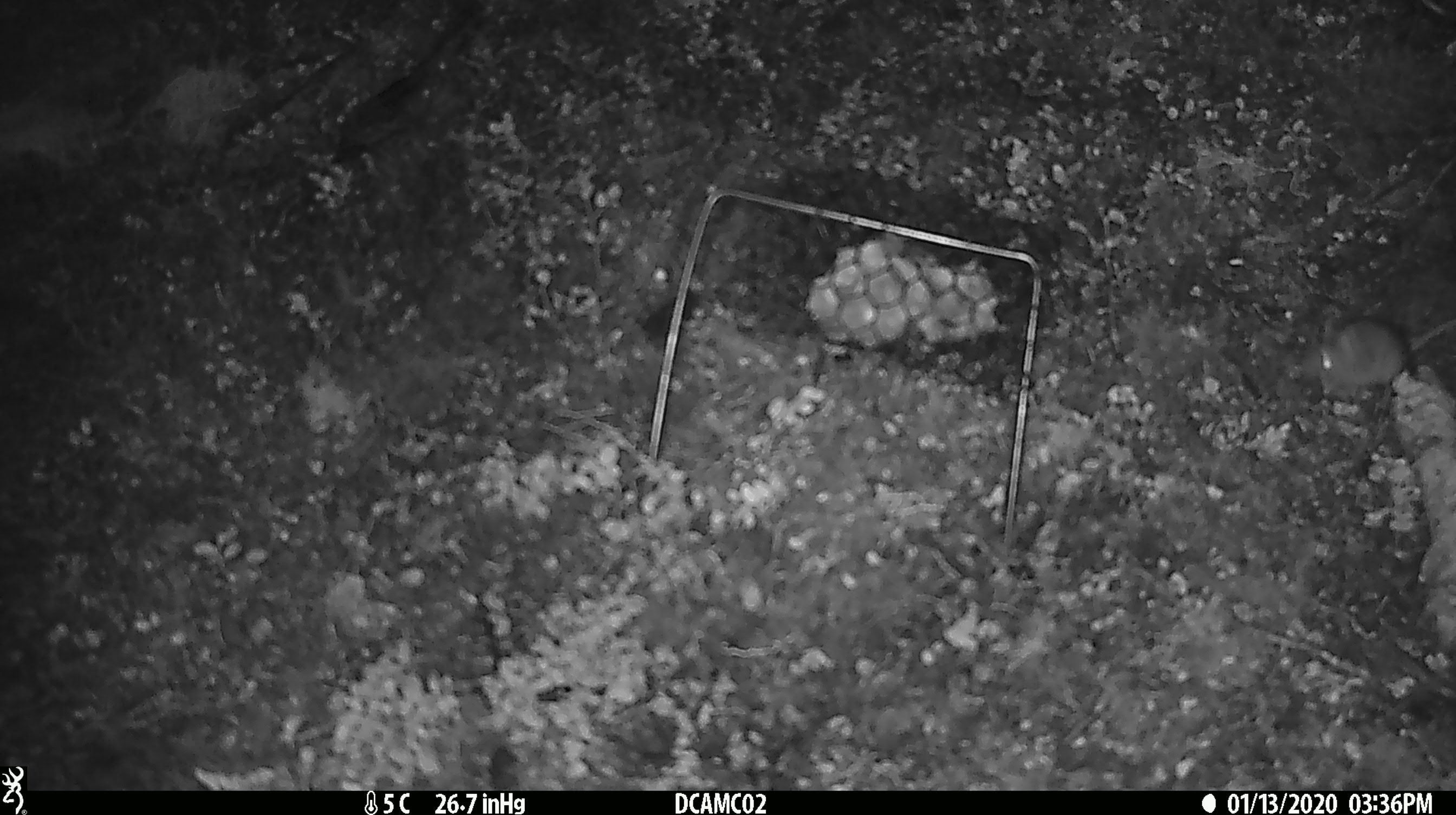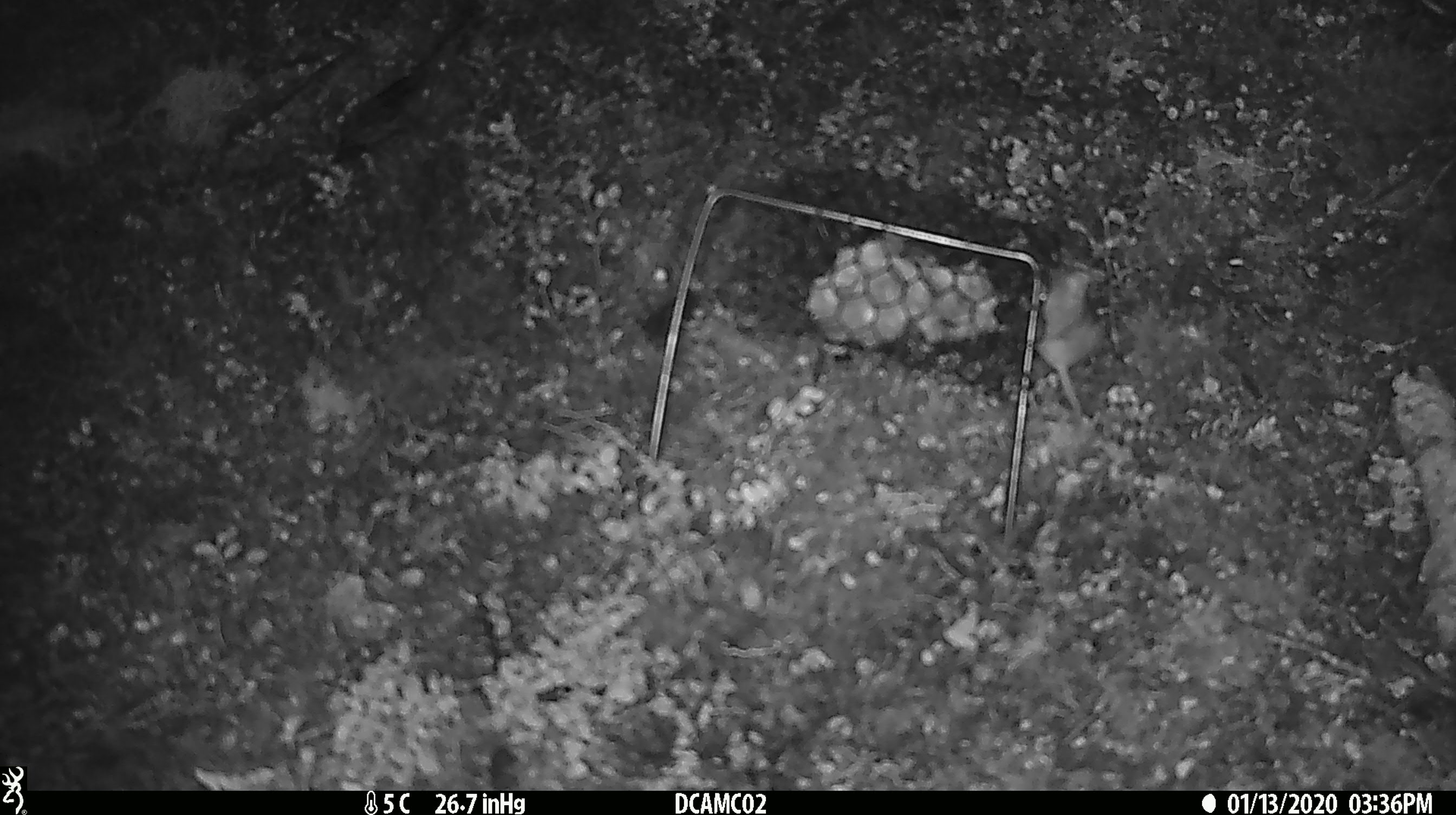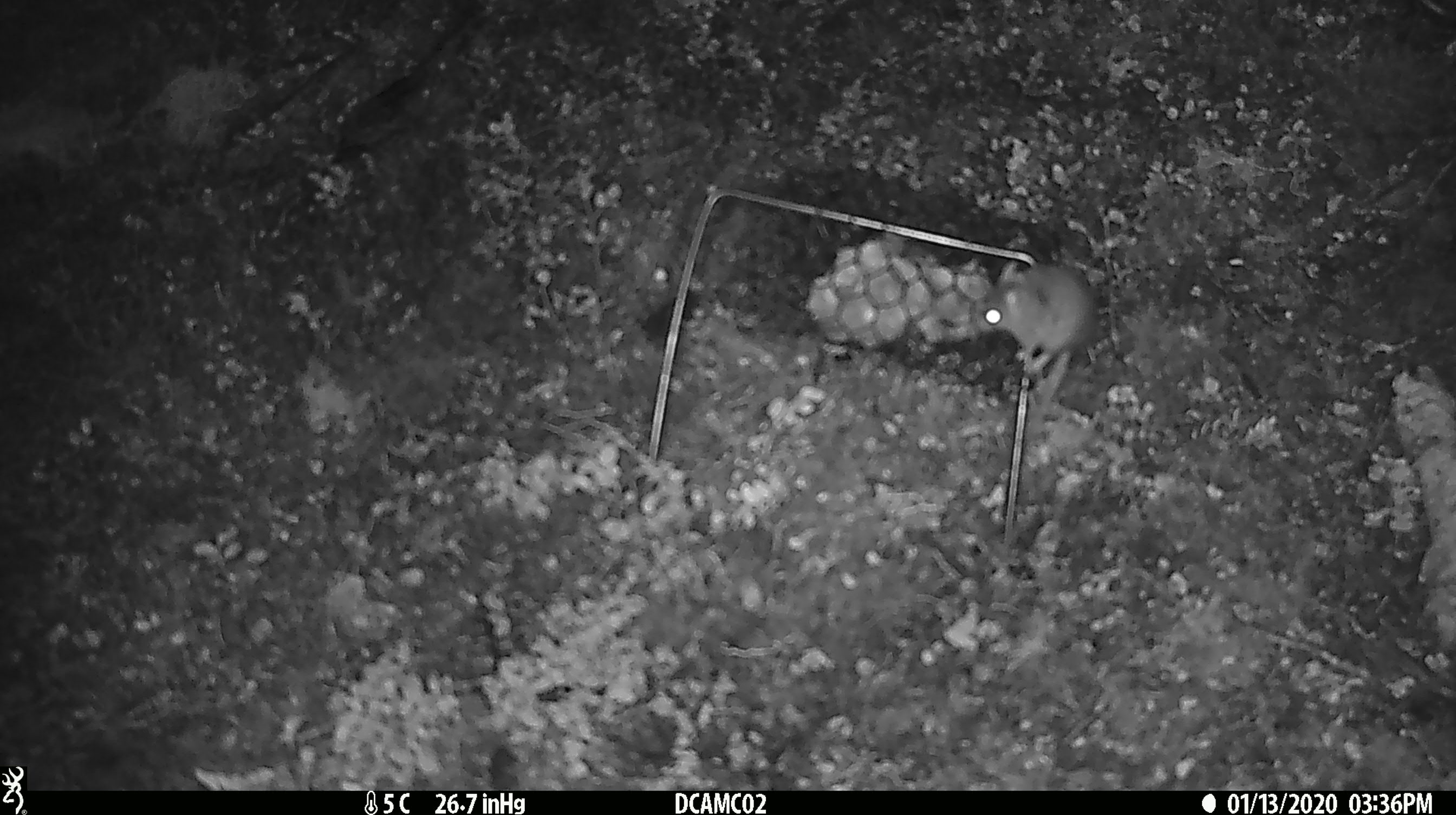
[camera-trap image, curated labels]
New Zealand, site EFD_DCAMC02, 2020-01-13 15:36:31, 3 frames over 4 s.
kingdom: Animalia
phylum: Chordata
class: Mammalia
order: Rodentia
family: Muridae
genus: Mus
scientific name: Mus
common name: mouse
Mouse (Mus).